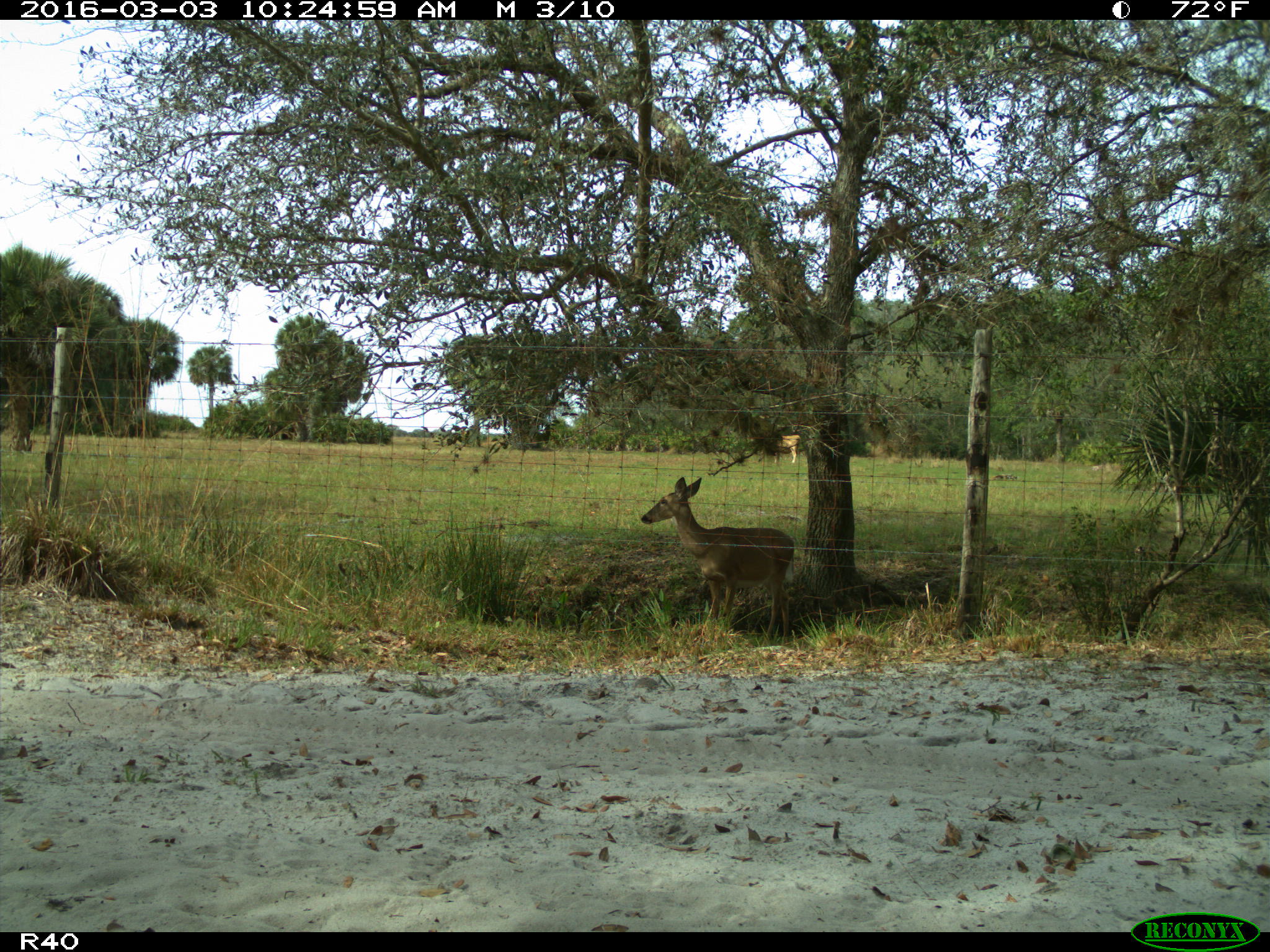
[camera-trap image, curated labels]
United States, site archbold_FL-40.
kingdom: Animalia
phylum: Chordata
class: Mammalia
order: Artiodactyla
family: Cervidae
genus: Odocoileus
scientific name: Odocoileus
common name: deer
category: unidentified deer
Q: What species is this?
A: Unidentified deer (deer) (Odocoileus).